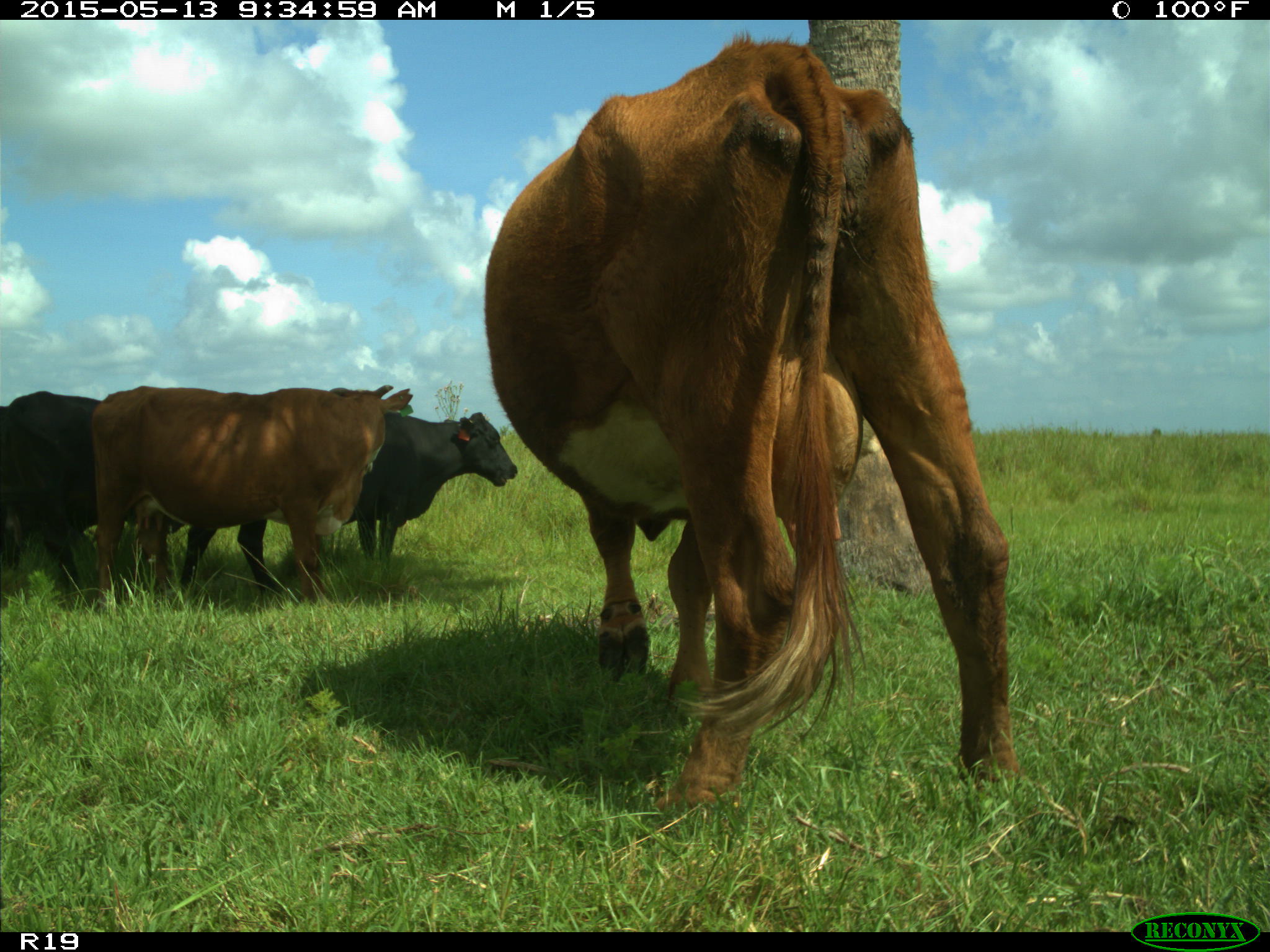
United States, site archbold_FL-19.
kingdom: Animalia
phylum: Chordata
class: Mammalia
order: Artiodactyla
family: Bovidae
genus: Bos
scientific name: Bos taurus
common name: domestic cow